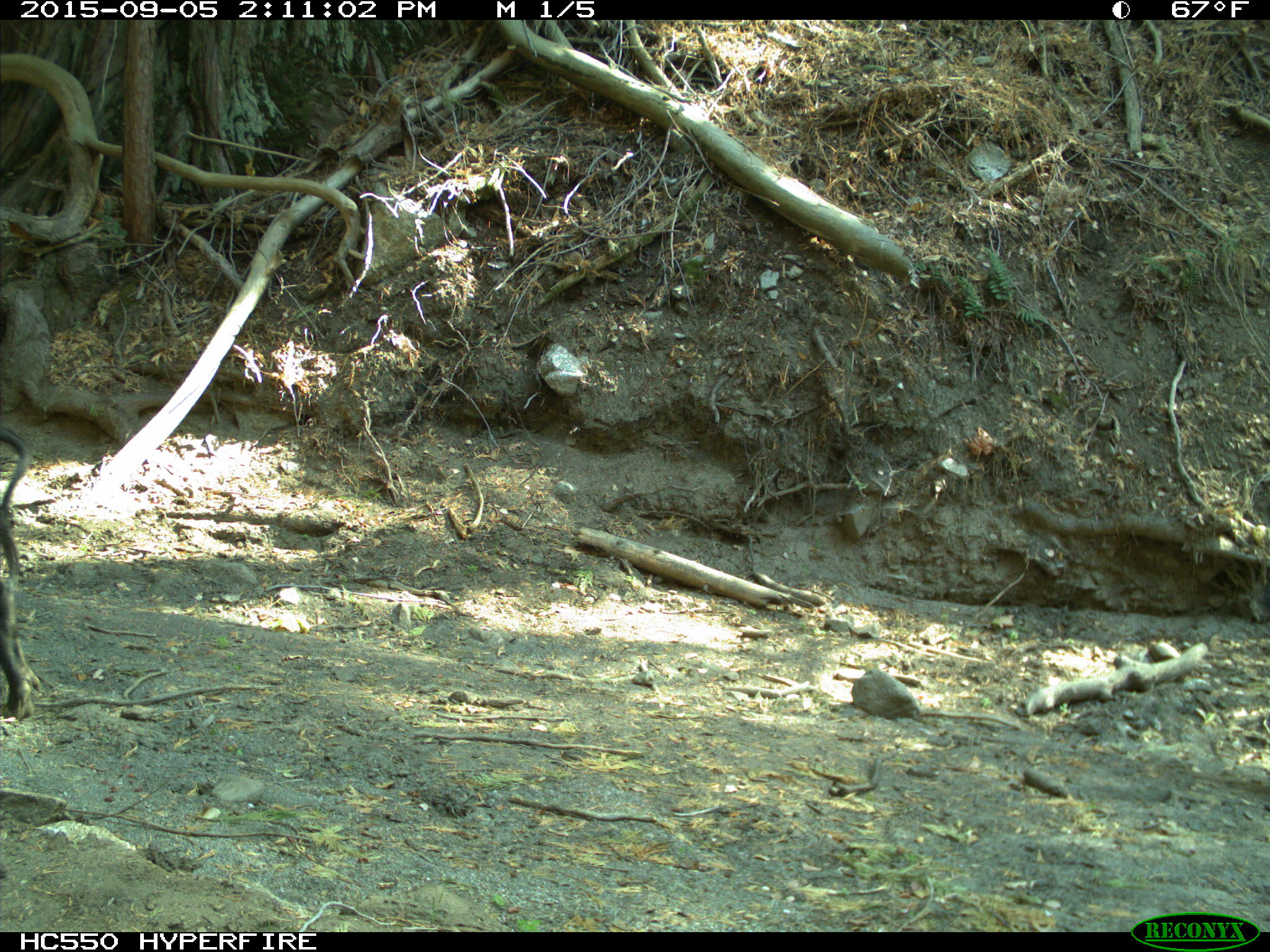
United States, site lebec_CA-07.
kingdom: Animalia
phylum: Chordata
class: Mammalia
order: Artiodactyla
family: Suidae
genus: Sus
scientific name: Sus scrofa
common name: wild boar